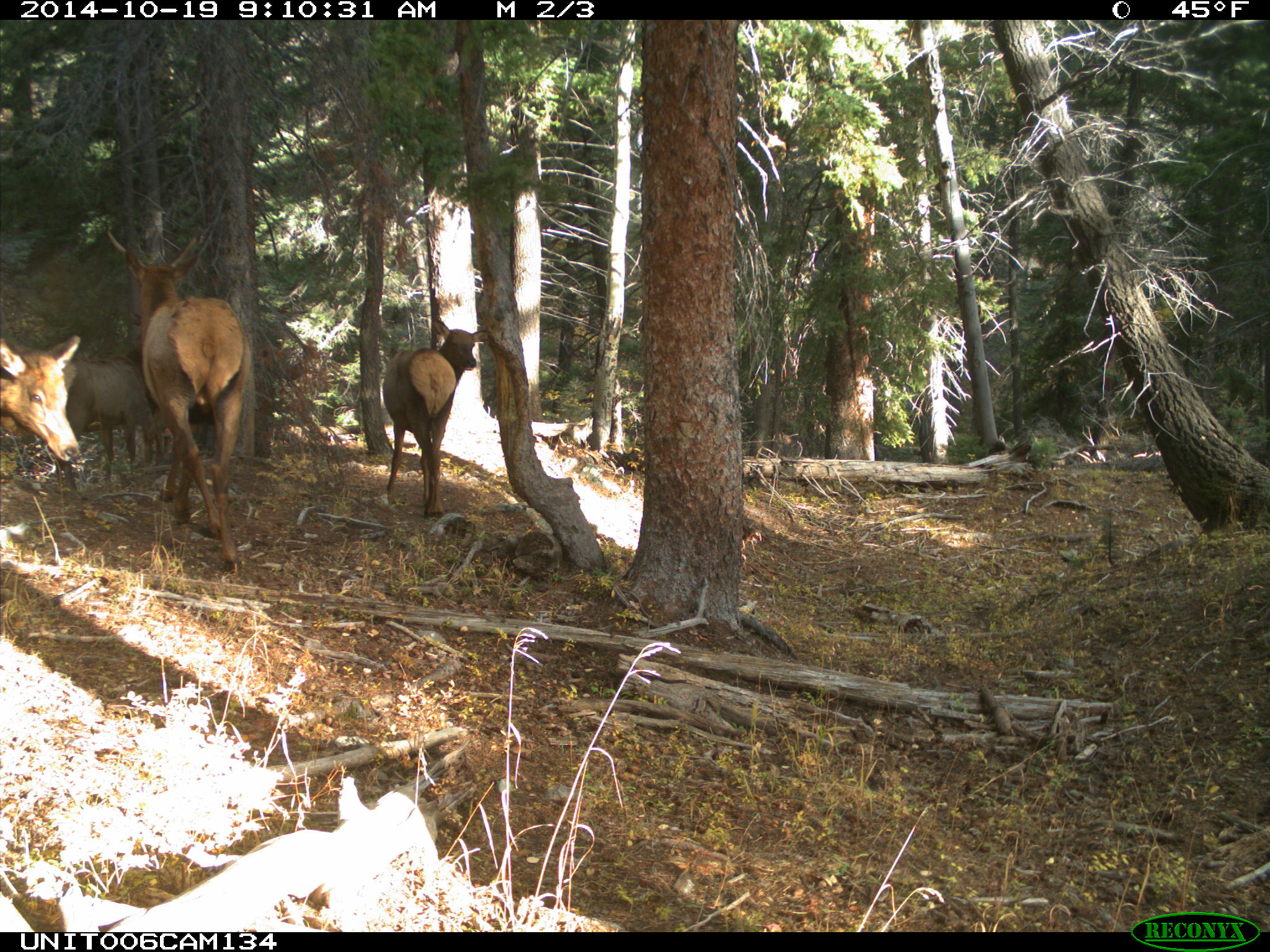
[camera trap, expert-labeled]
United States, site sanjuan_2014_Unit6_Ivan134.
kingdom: Animalia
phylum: Chordata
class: Mammalia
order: Artiodactyla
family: Cervidae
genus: Cervus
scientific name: Cervus elaphus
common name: red deer